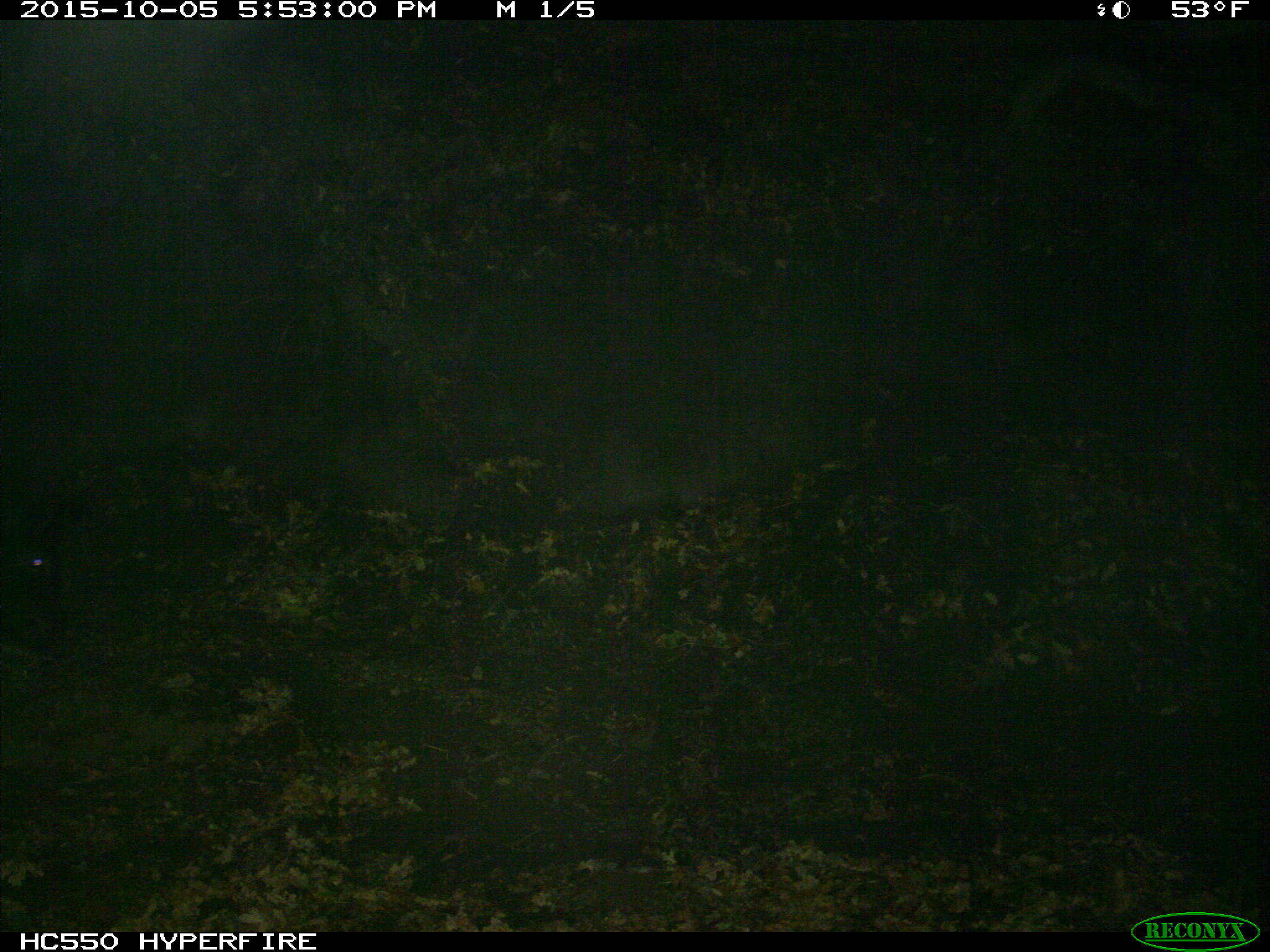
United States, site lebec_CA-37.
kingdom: Animalia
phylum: Chordata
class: Mammalia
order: Artiodactyla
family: Suidae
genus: Sus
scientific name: Sus scrofa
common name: wild boar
Sus scrofa (wild boar).